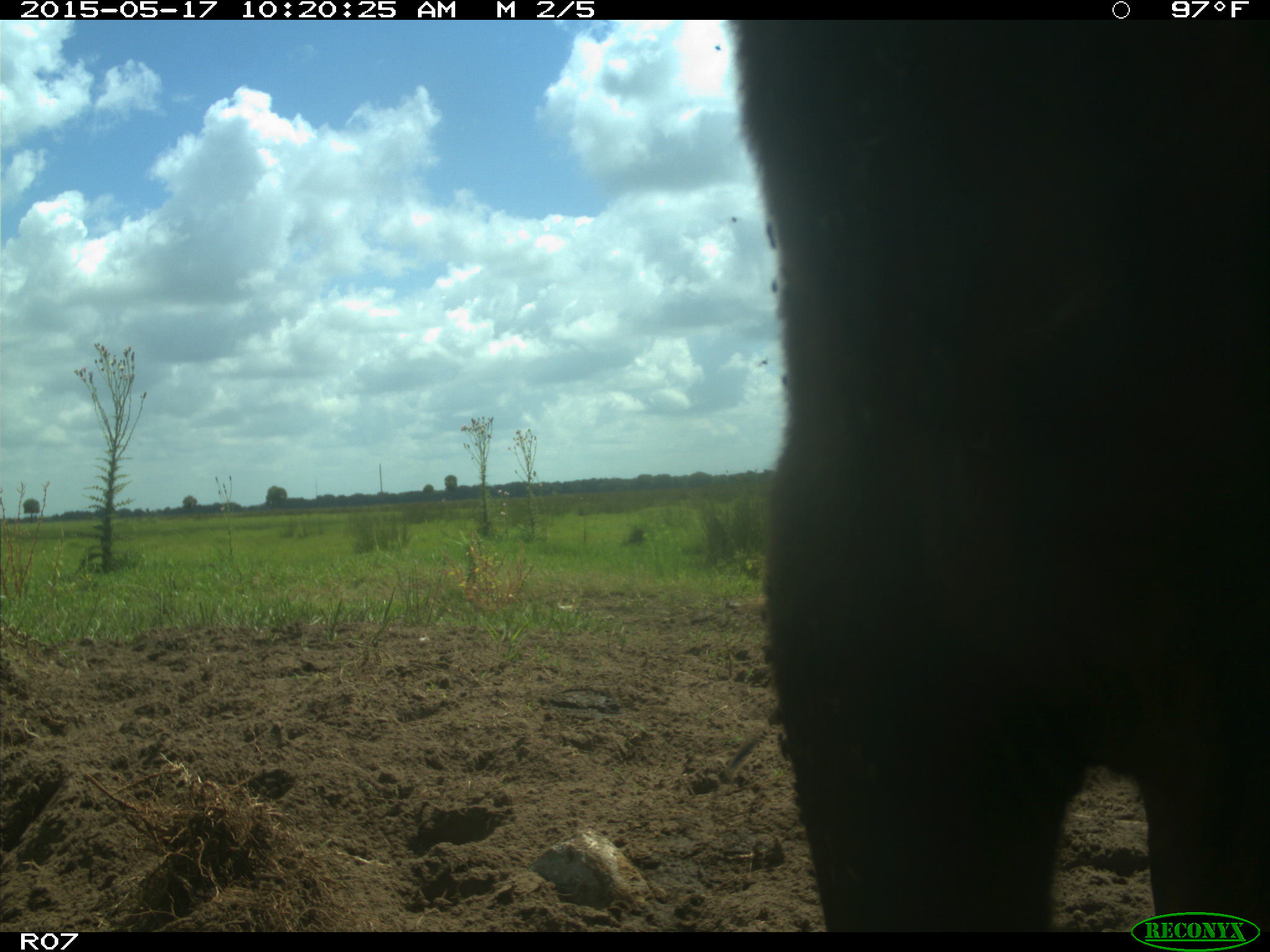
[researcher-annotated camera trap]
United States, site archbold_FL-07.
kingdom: Animalia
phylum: Chordata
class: Mammalia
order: Artiodactyla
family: Bovidae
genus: Bos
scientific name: Bos taurus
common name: domestic cow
Bos taurus (domestic cow).